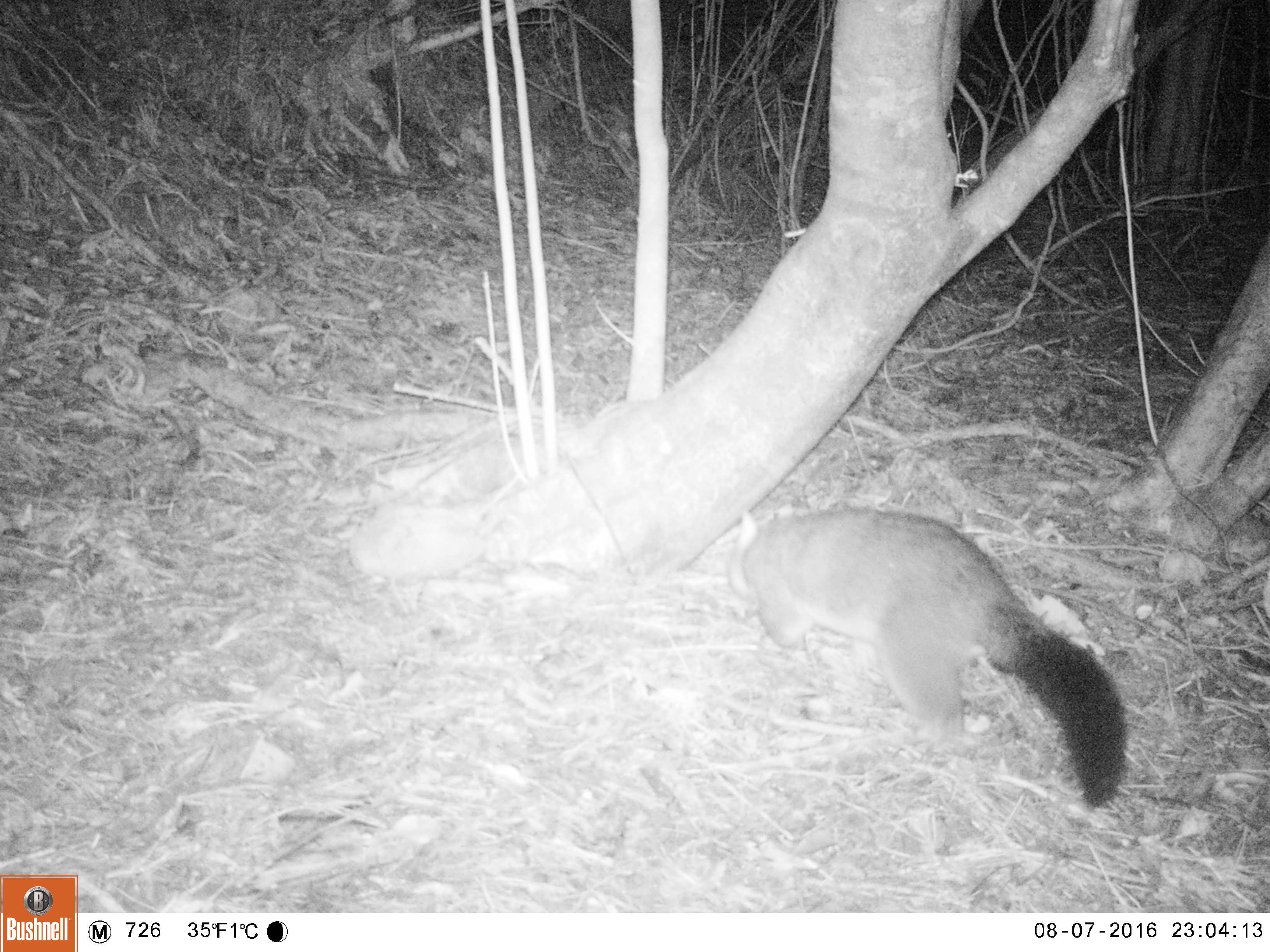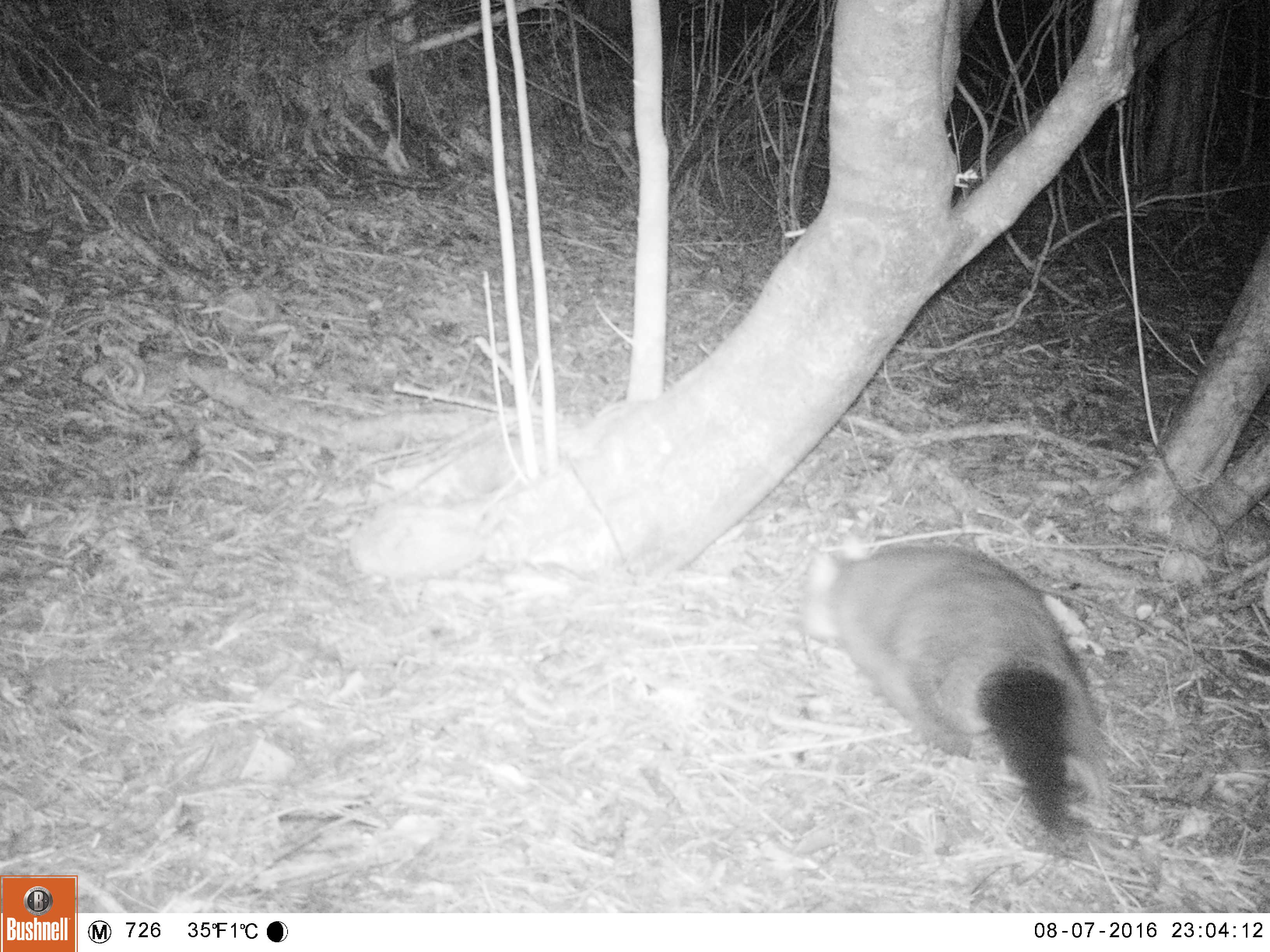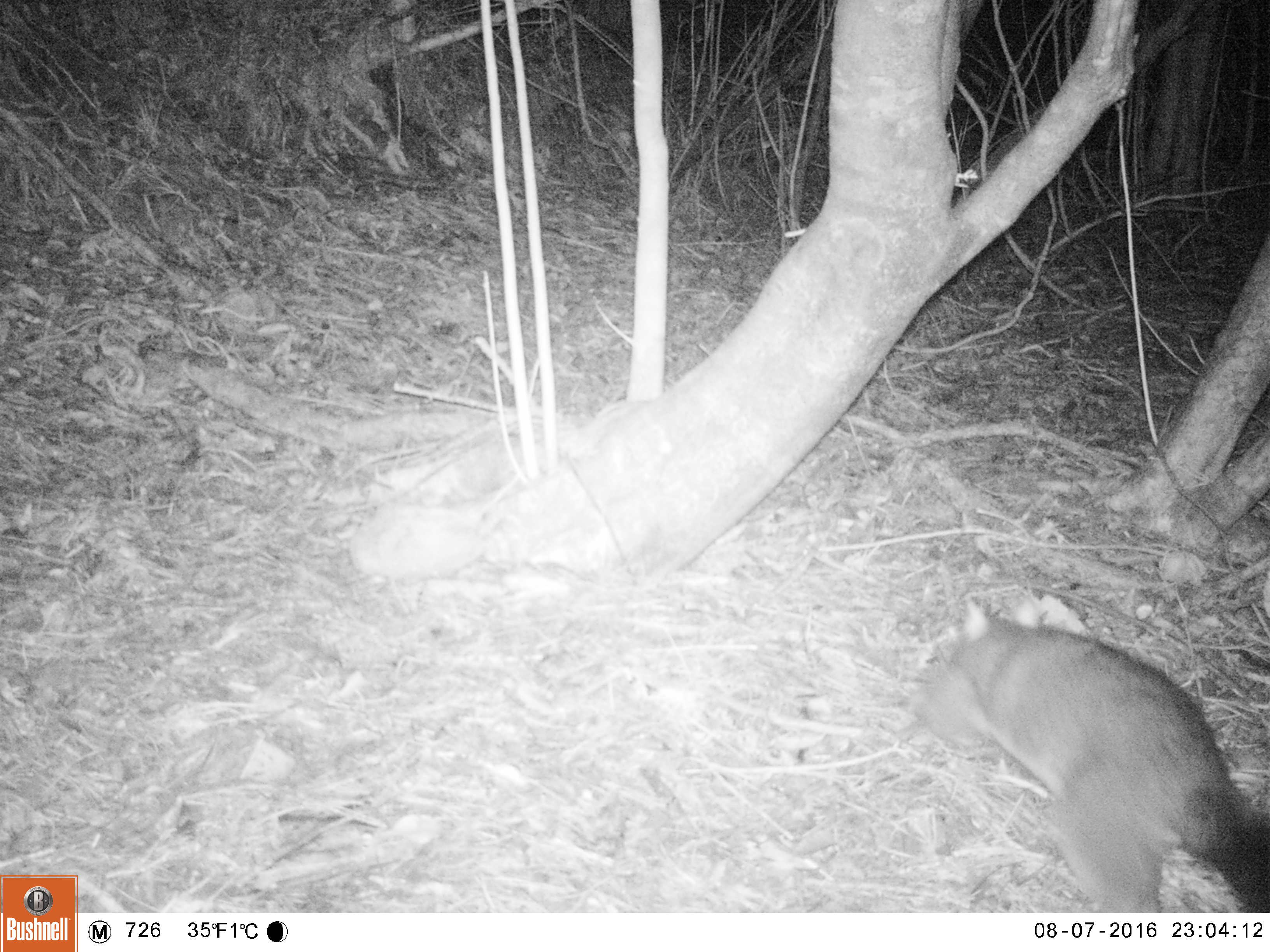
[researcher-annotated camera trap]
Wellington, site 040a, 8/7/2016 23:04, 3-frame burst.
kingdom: Animalia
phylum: Chordata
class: Mammalia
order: Didelphimorphia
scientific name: Didelphimorphia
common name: possum